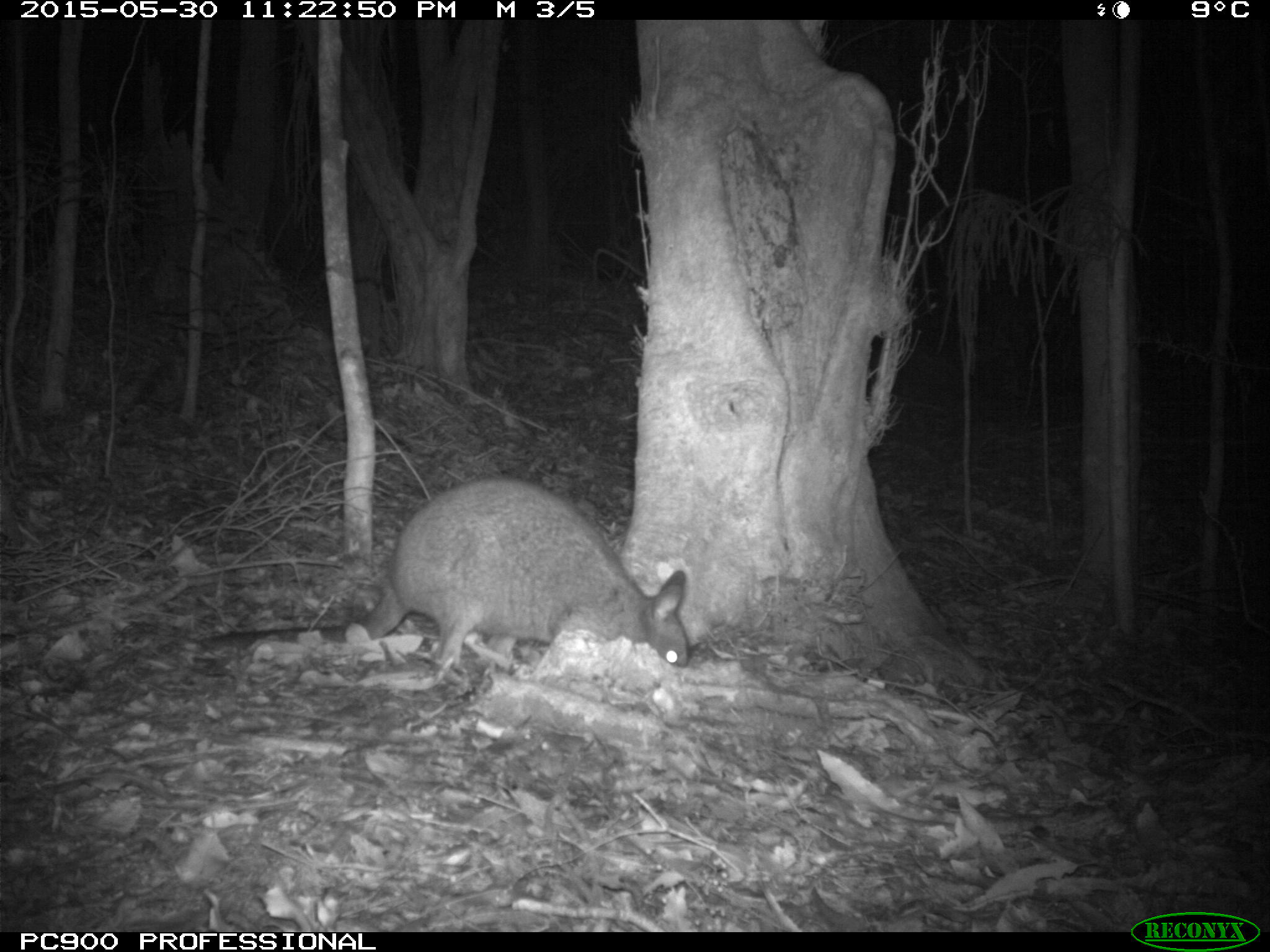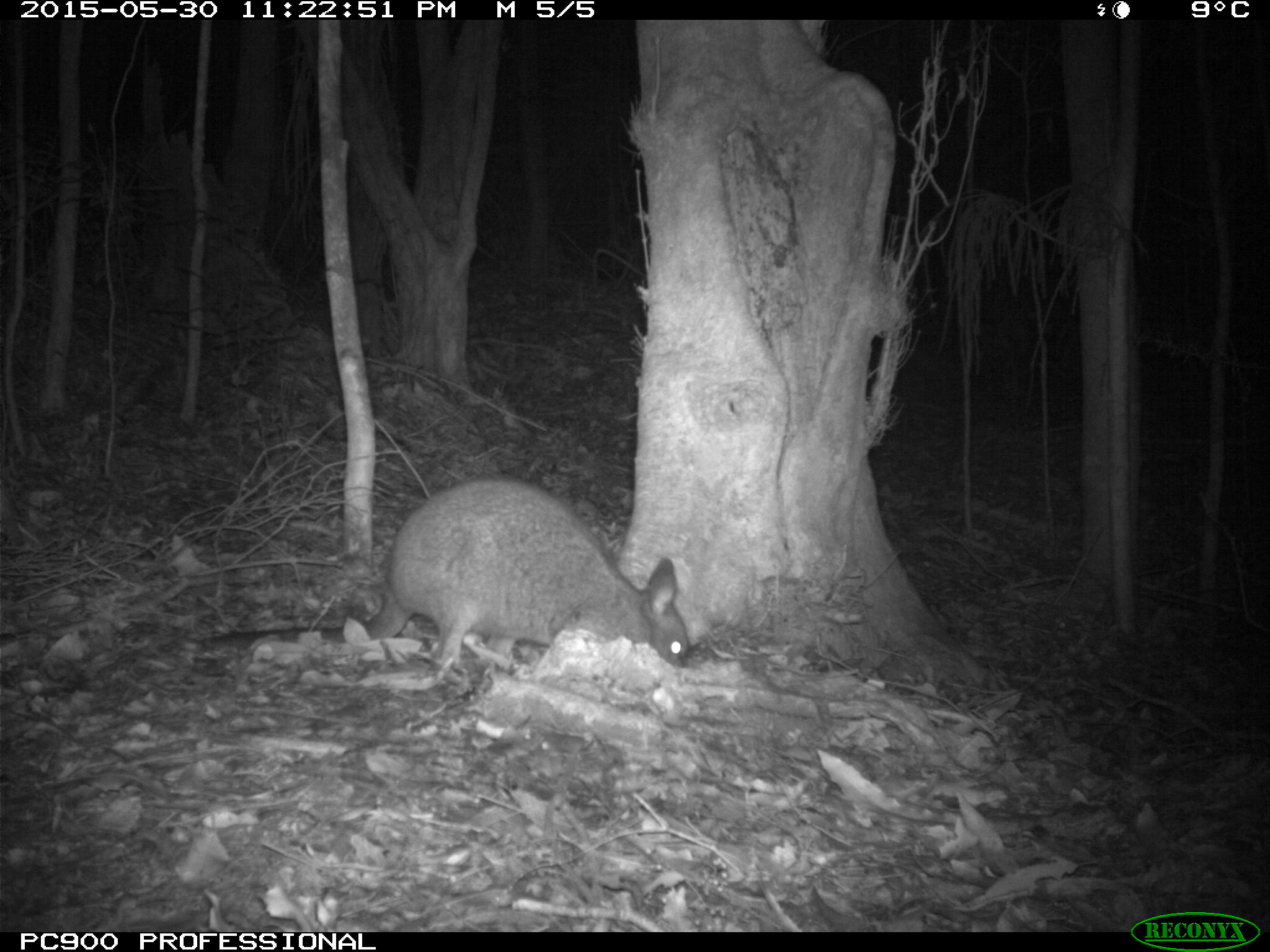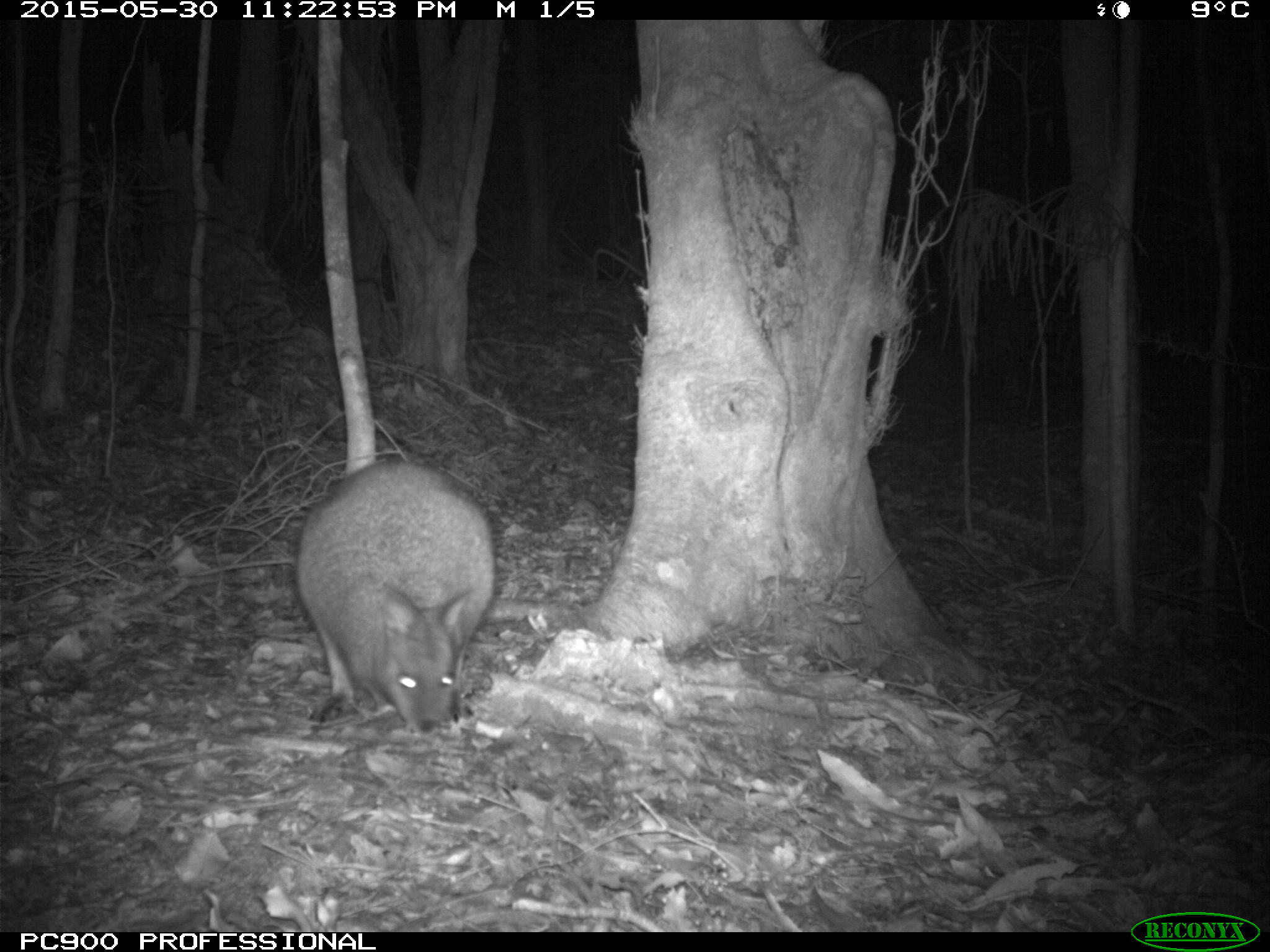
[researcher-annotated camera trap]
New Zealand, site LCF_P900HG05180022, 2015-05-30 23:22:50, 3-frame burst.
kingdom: Animalia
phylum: Chordata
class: Mammalia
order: Diprotodontia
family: Macropodidae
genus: Notamacropus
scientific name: Notamacropus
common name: wallaby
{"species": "wallaby (Notamacropus)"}